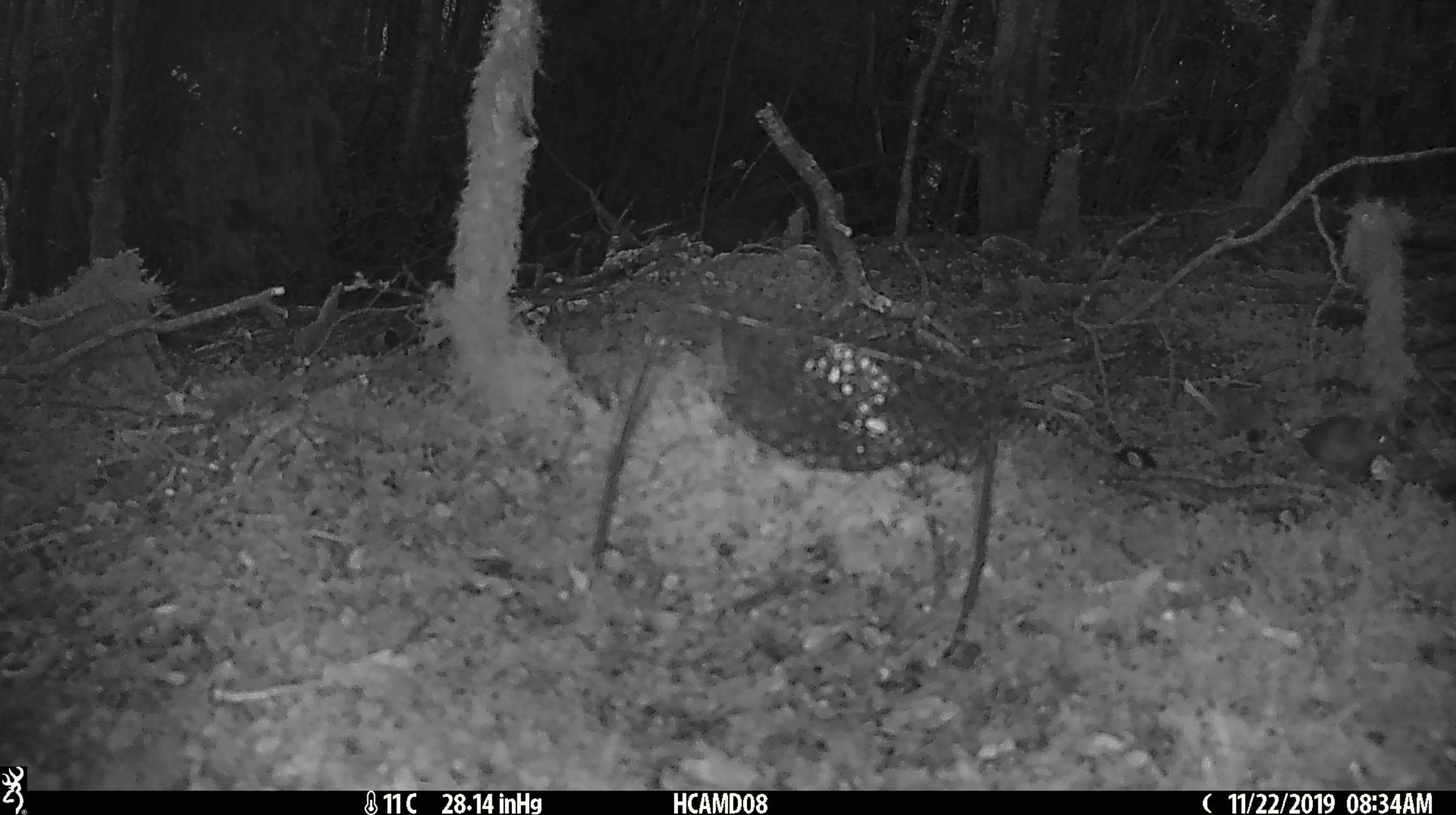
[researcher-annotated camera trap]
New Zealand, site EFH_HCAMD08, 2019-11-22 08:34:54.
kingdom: Animalia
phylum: Chordata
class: Mammalia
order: Rodentia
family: Muridae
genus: Mus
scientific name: Mus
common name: mouse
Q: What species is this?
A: Mouse (Mus).